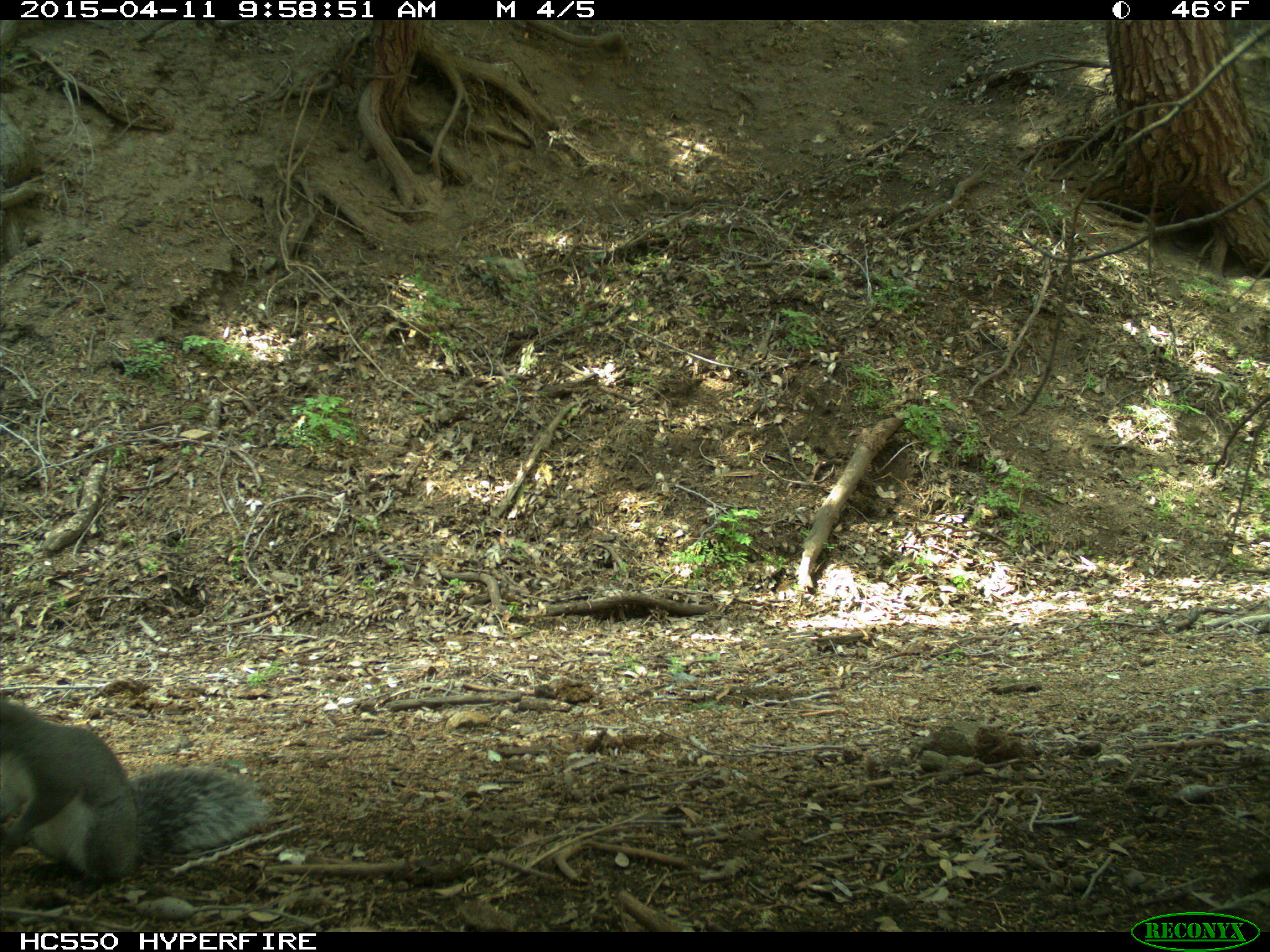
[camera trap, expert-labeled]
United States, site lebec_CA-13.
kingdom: Animalia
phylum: Chordata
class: Mammalia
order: Rodentia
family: Sciuridae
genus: Sciurus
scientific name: Sciurus carolinensis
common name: eastern gray squirrel